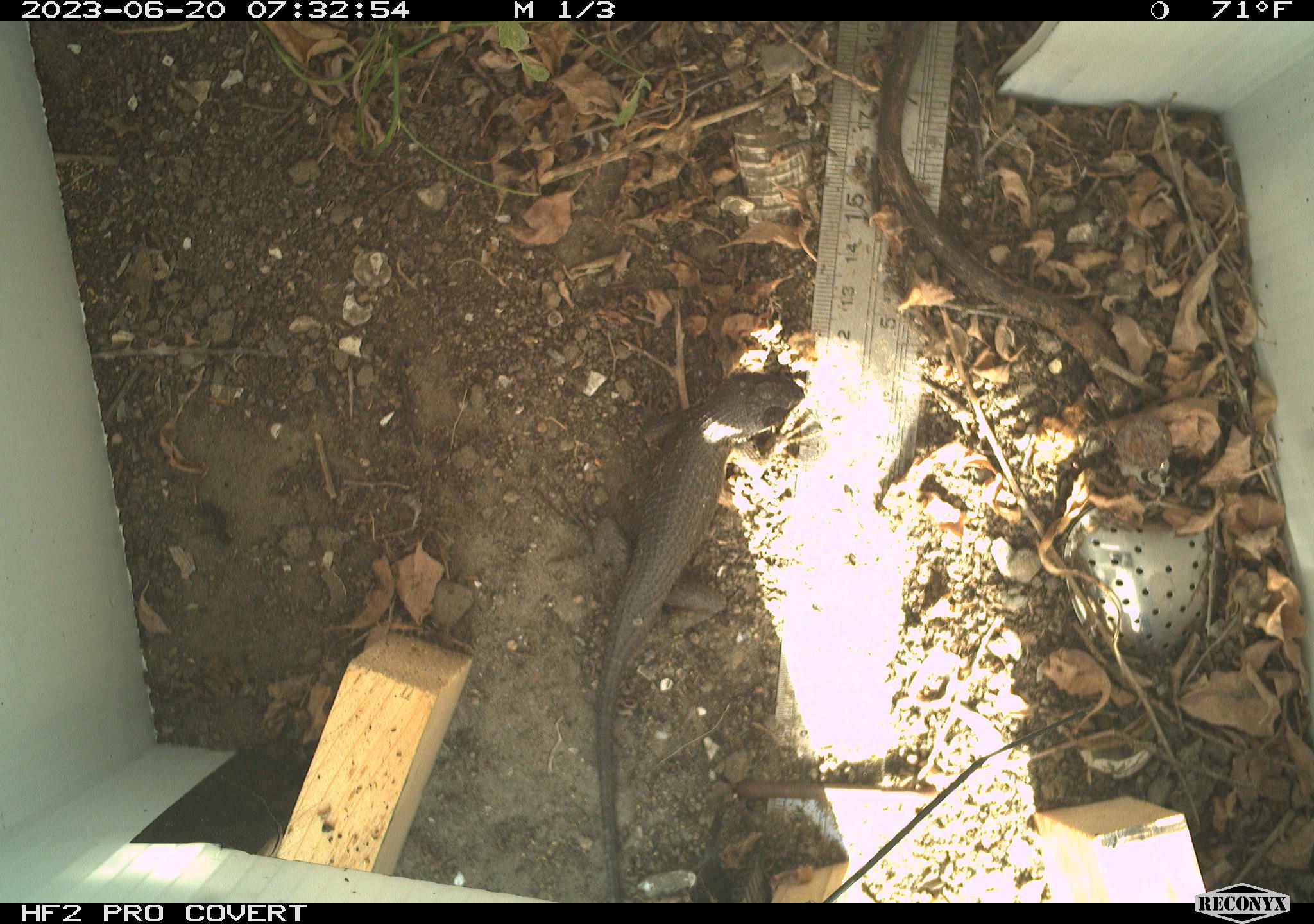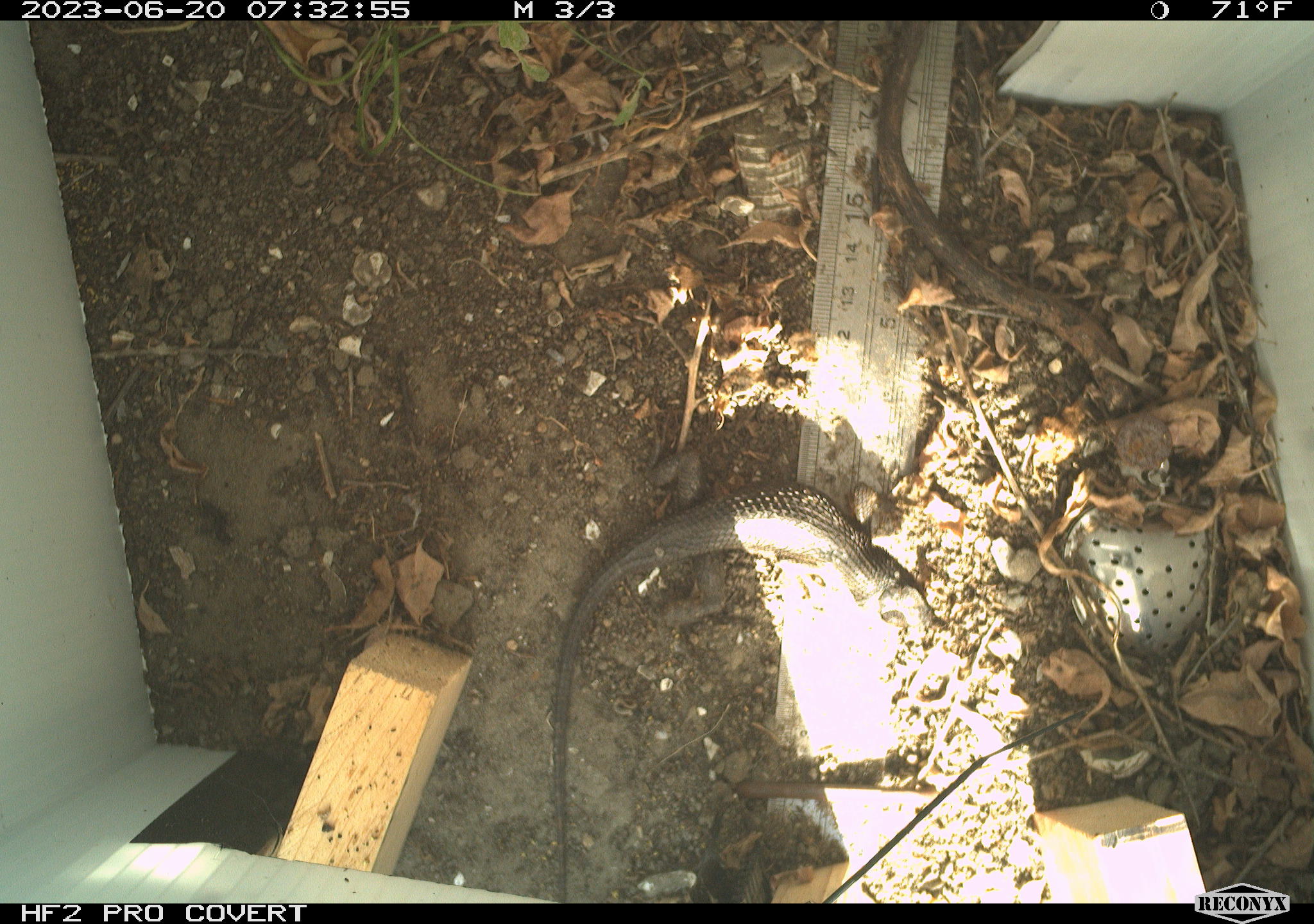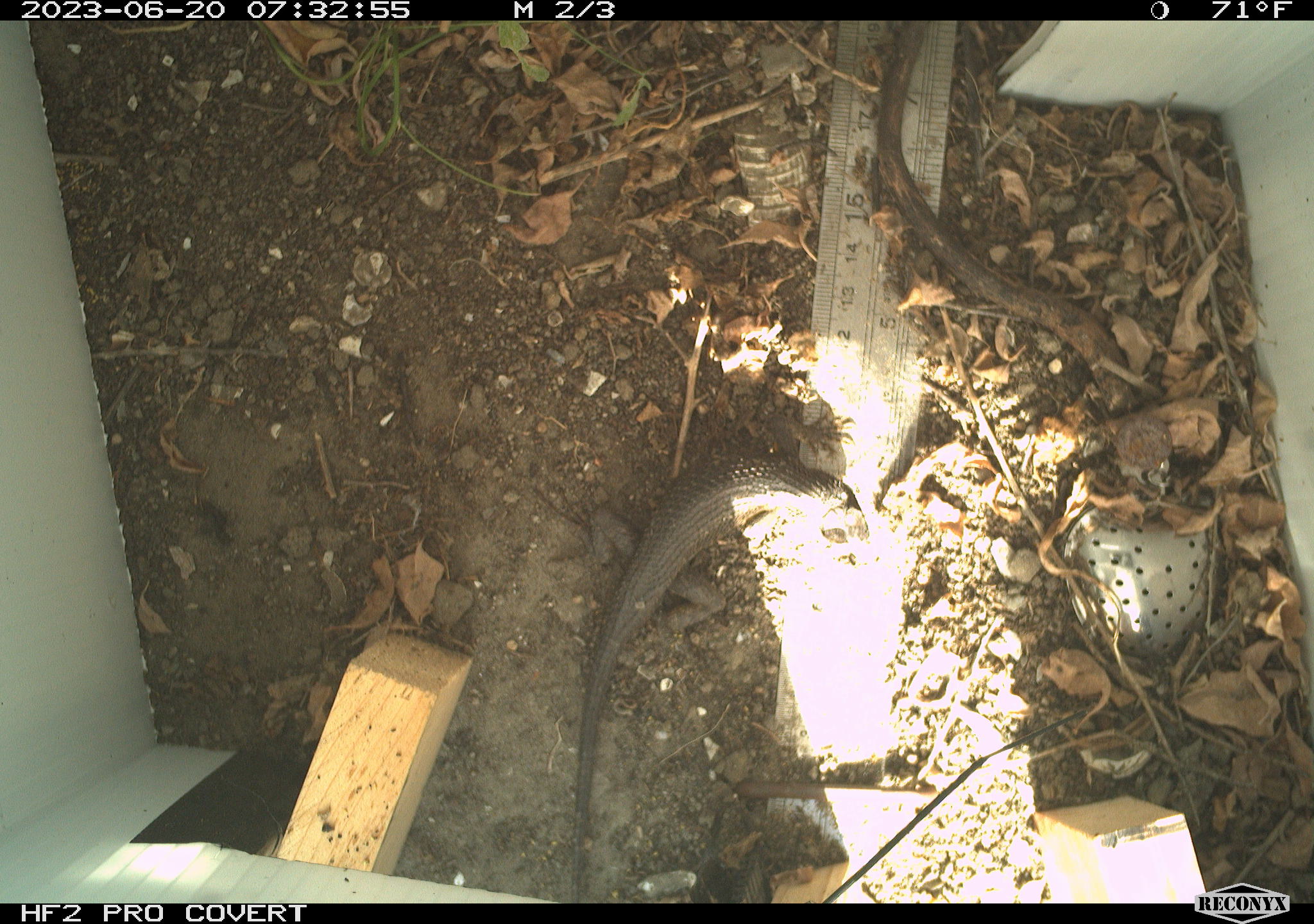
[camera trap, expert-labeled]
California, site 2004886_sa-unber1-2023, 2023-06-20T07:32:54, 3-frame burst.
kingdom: Animalia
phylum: Chordata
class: Reptilia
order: Squamata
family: Phrynosomatidae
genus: Sceloporus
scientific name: Sceloporus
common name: spiny lizards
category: sceloporus species